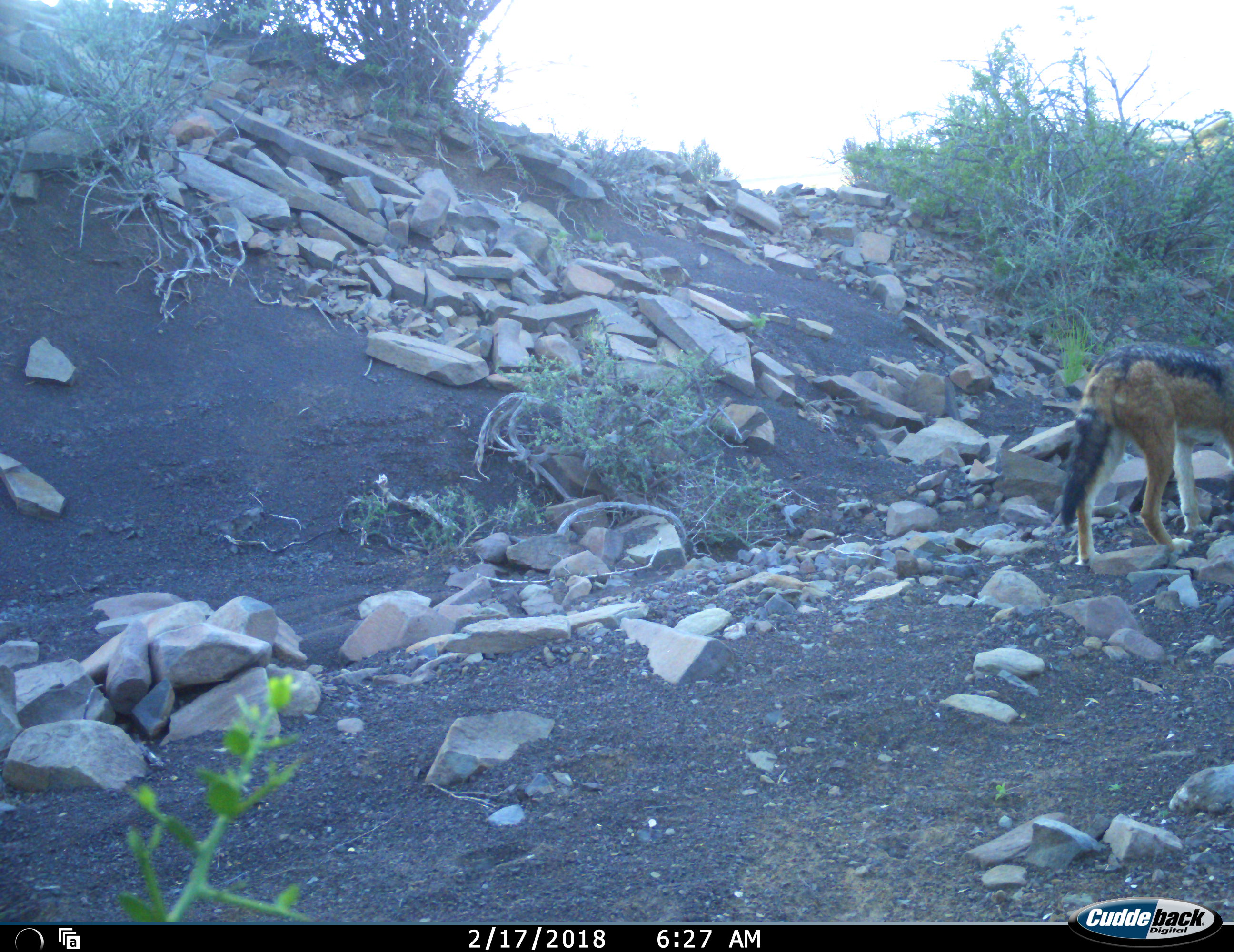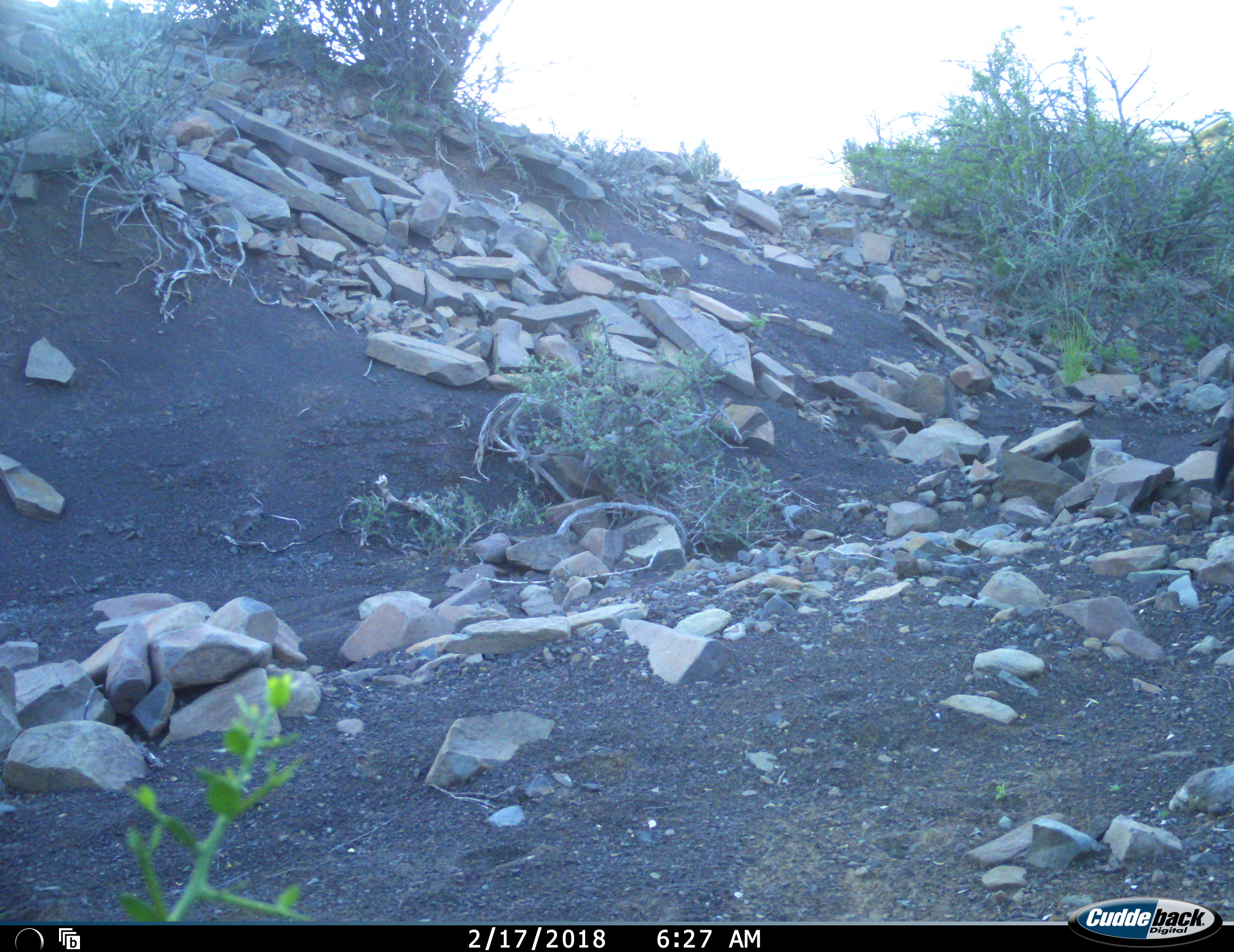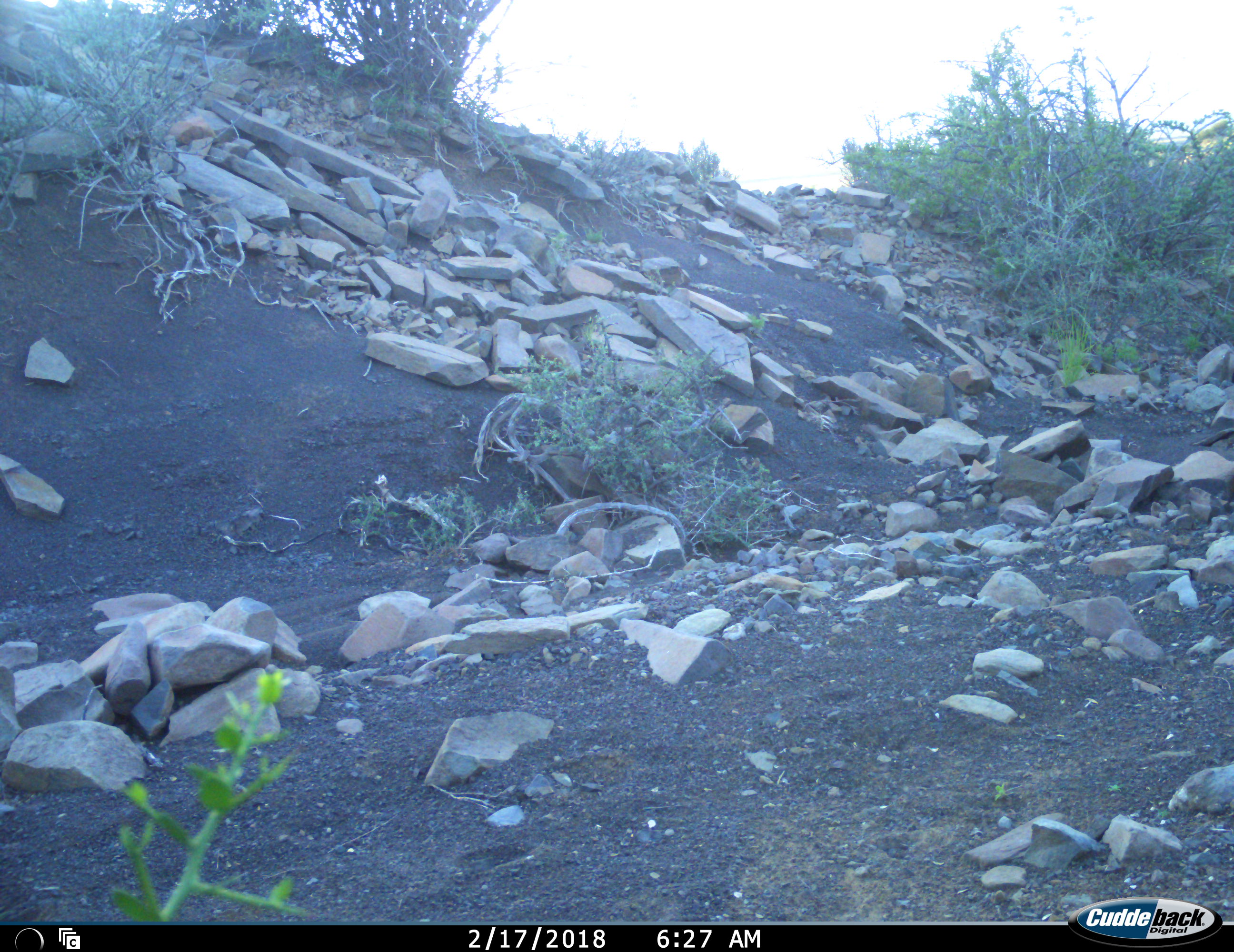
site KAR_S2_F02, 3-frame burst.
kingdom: Animalia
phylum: Chordata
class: Mammalia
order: Carnivora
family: Canidae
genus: Lupulella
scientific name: Lupulella mesomelas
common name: black-backed jackal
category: jackalblackbacked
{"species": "jackalblackbacked (black-backed jackal) (Lupulella mesomelas)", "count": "1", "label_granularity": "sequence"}